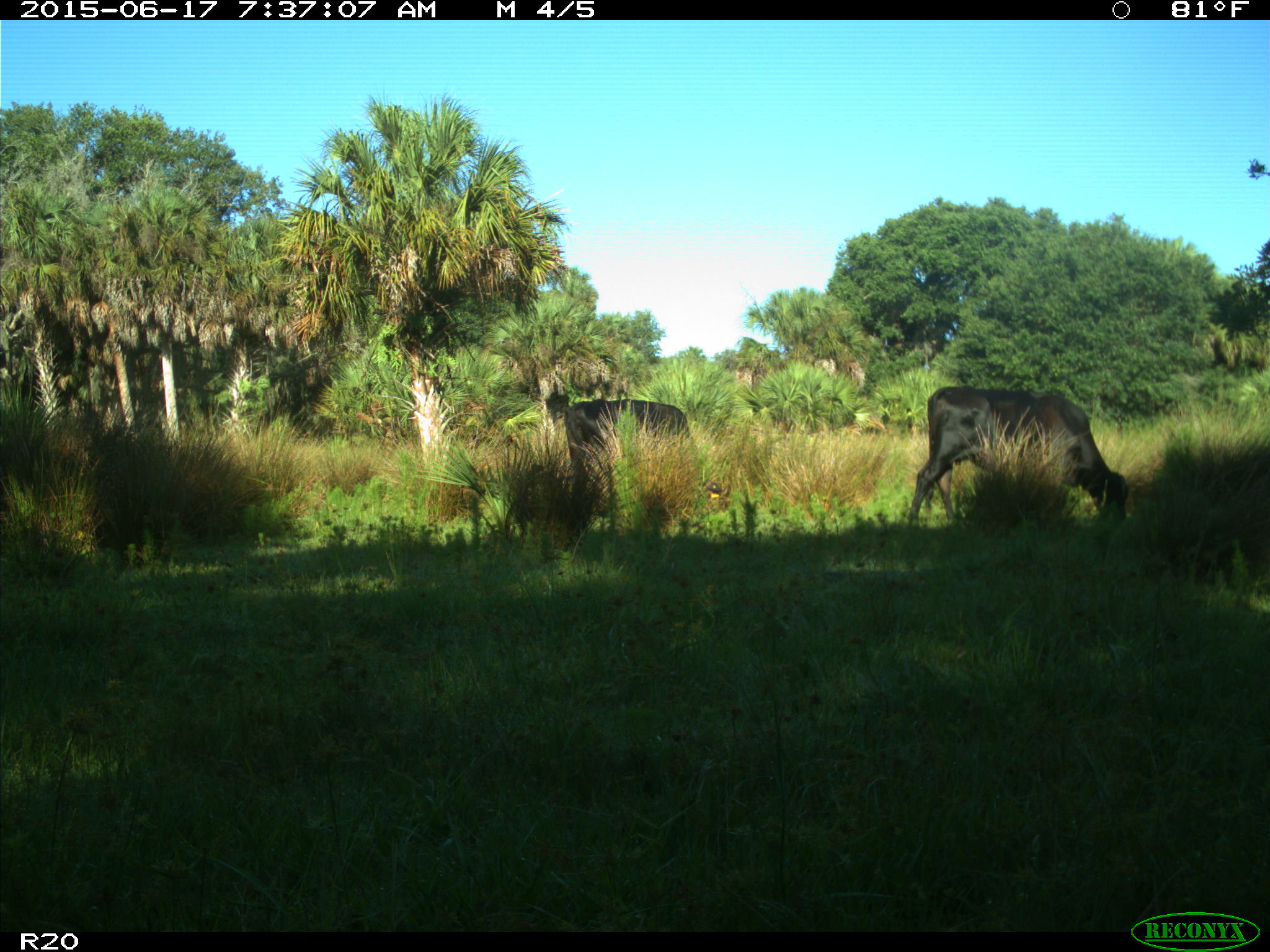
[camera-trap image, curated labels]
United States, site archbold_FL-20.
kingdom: Animalia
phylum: Chordata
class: Mammalia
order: Artiodactyla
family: Bovidae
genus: Bos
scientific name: Bos taurus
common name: domestic cow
Bos taurus (domestic cow).